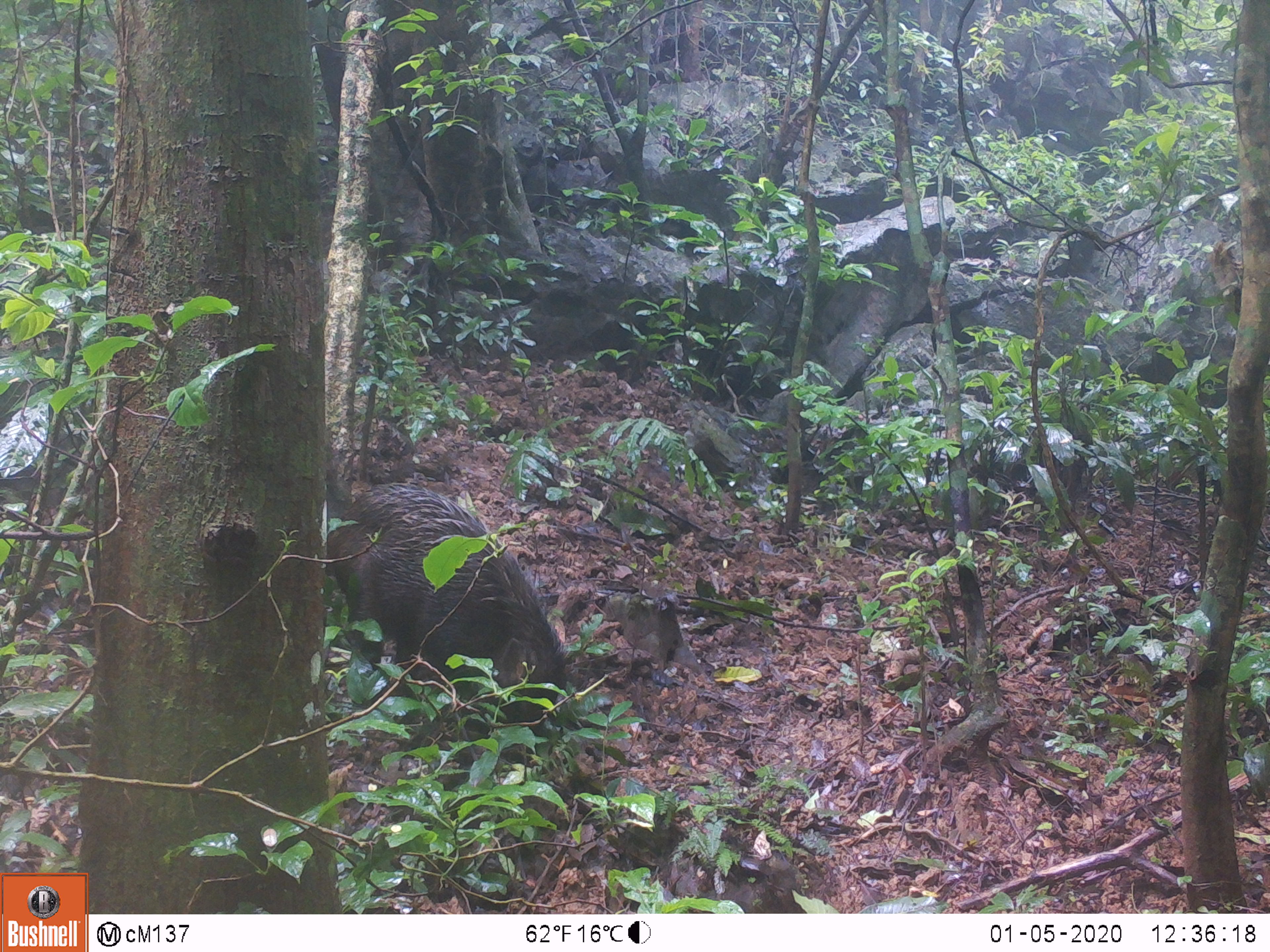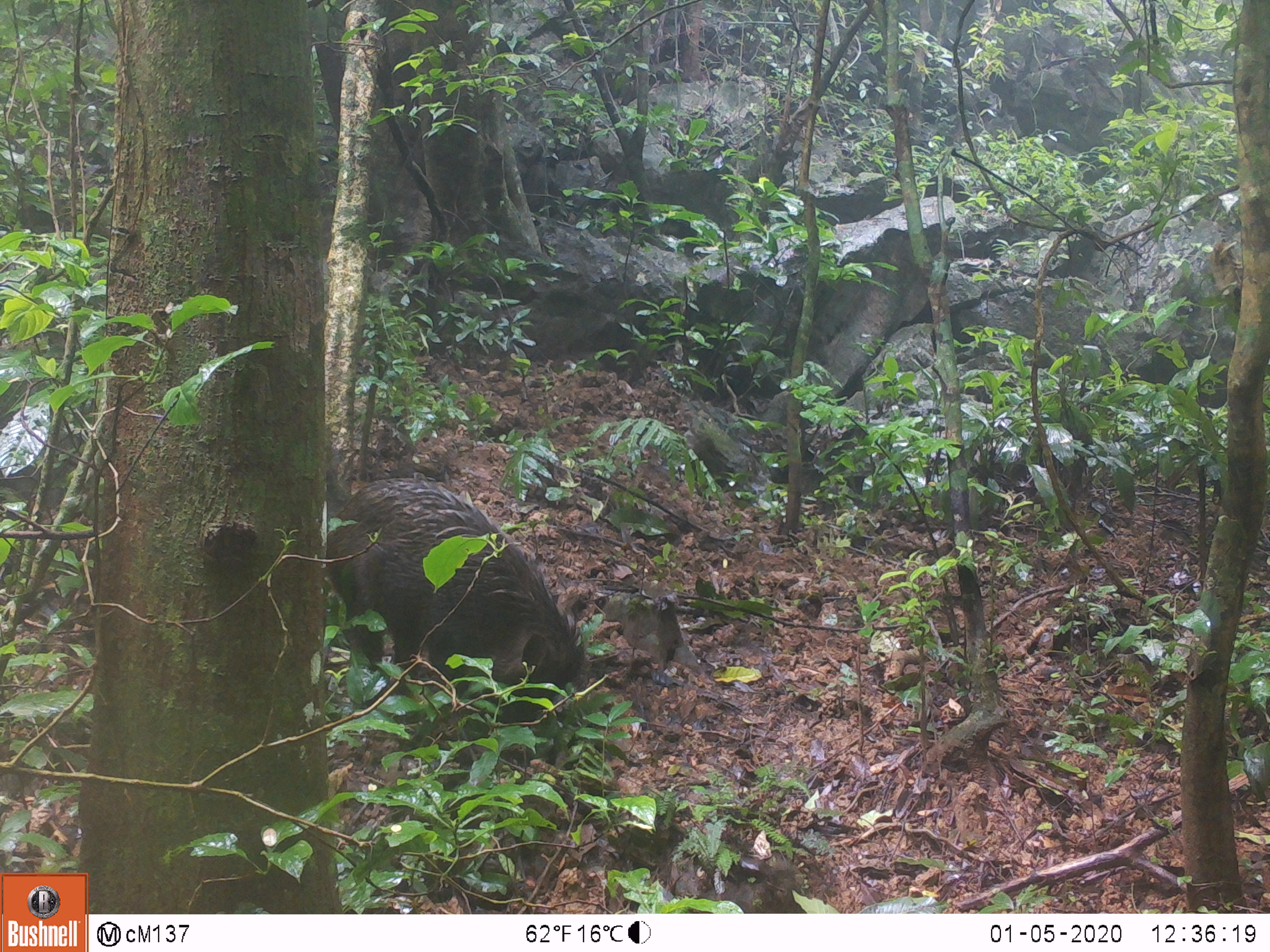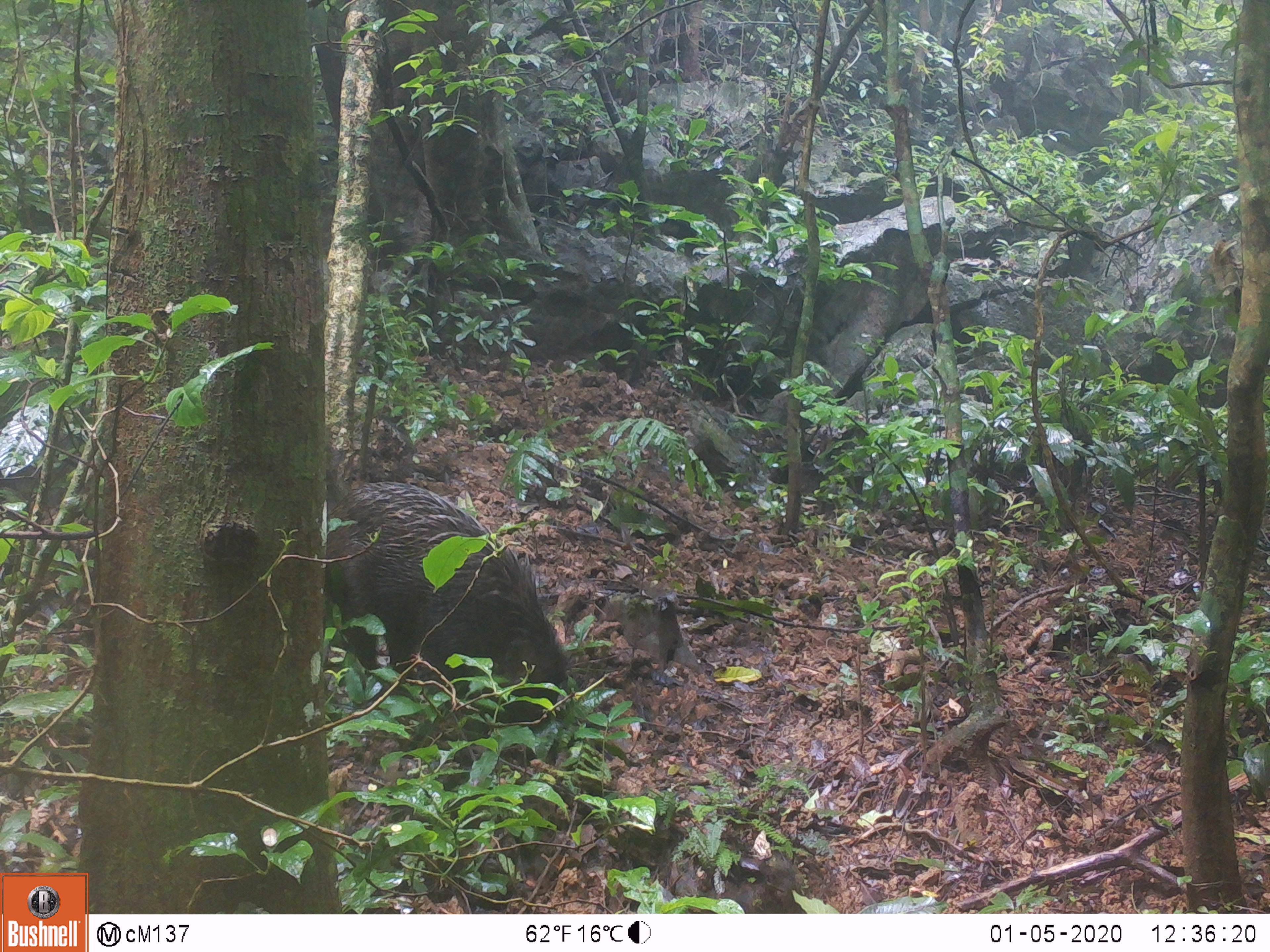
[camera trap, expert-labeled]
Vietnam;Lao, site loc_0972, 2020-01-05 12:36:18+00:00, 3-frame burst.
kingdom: Animalia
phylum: Chordata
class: Mammalia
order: Artiodactyla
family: Suidae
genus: Sus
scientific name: Sus scrofa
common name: eurasian wild pig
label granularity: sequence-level